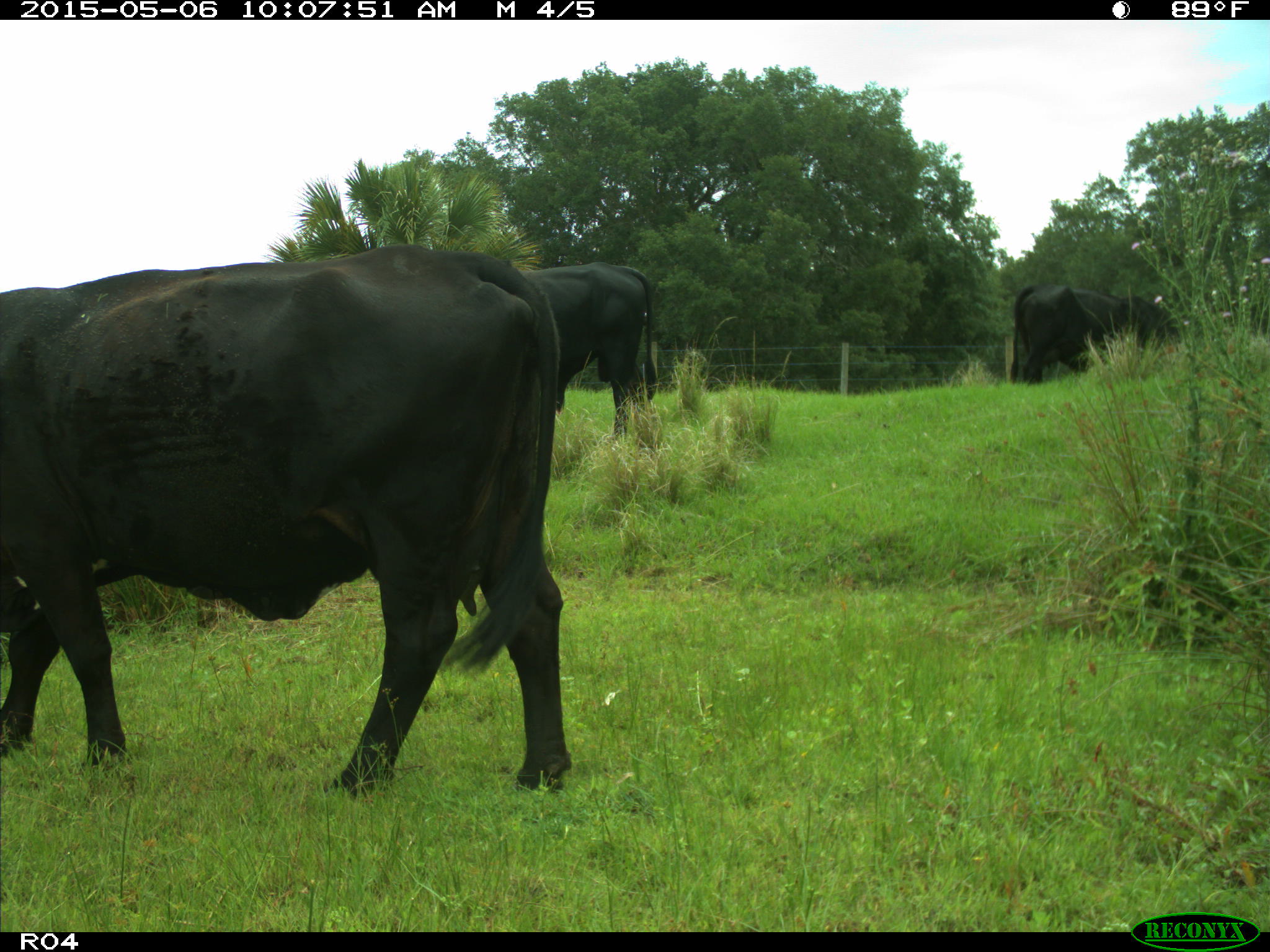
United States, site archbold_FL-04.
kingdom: Animalia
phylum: Chordata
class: Mammalia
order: Artiodactyla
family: Bovidae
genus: Bos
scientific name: Bos taurus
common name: domestic cow